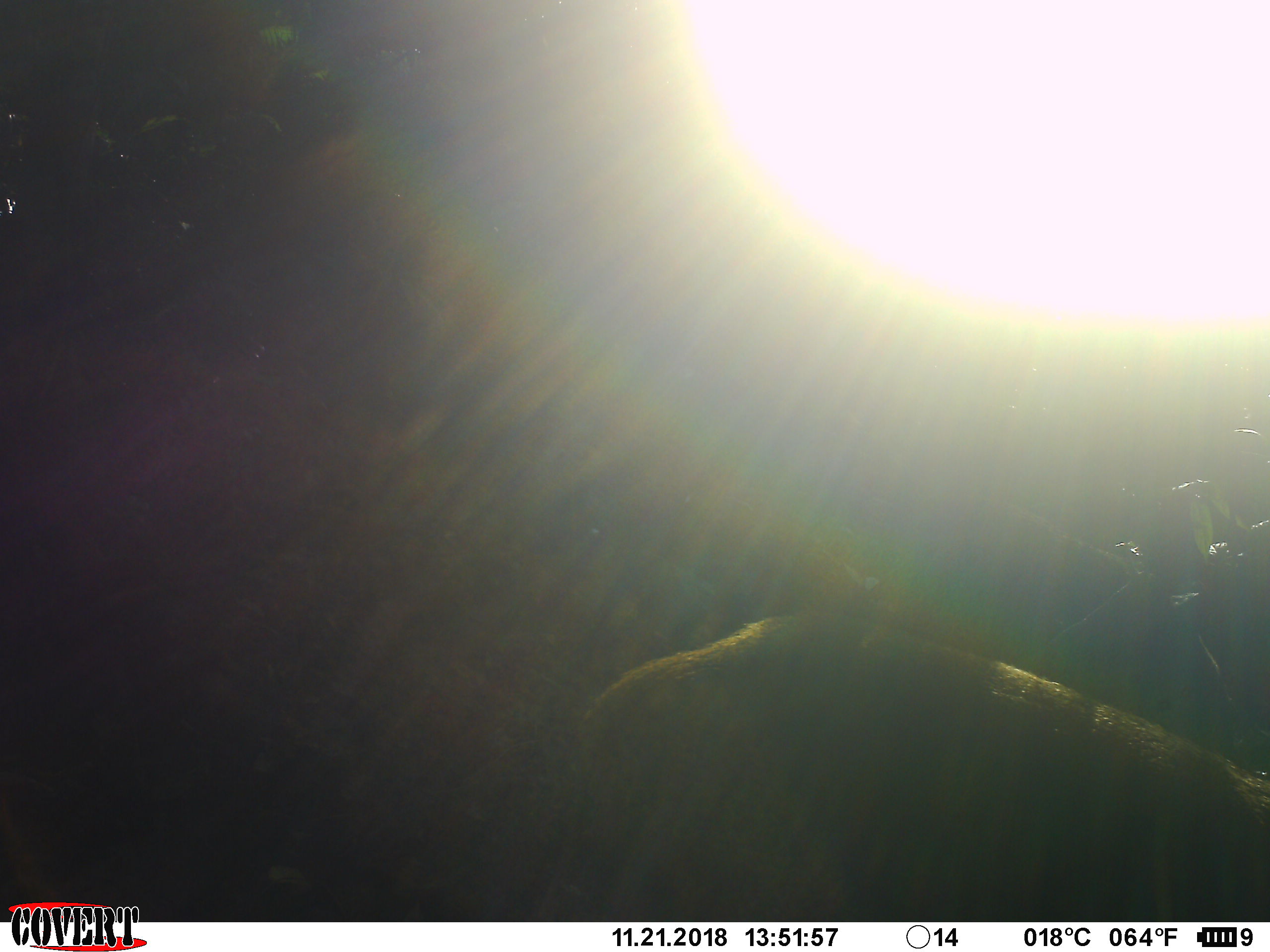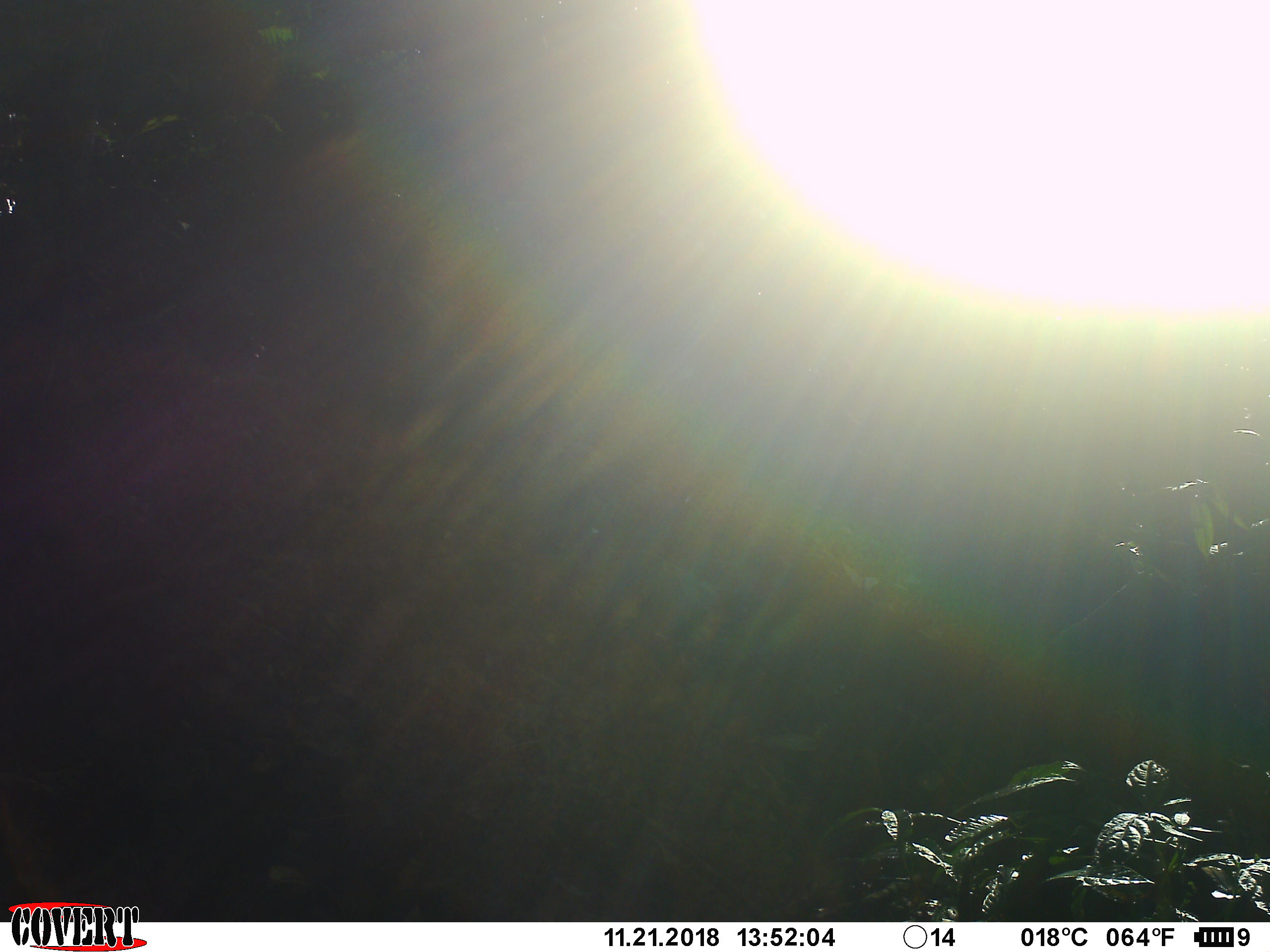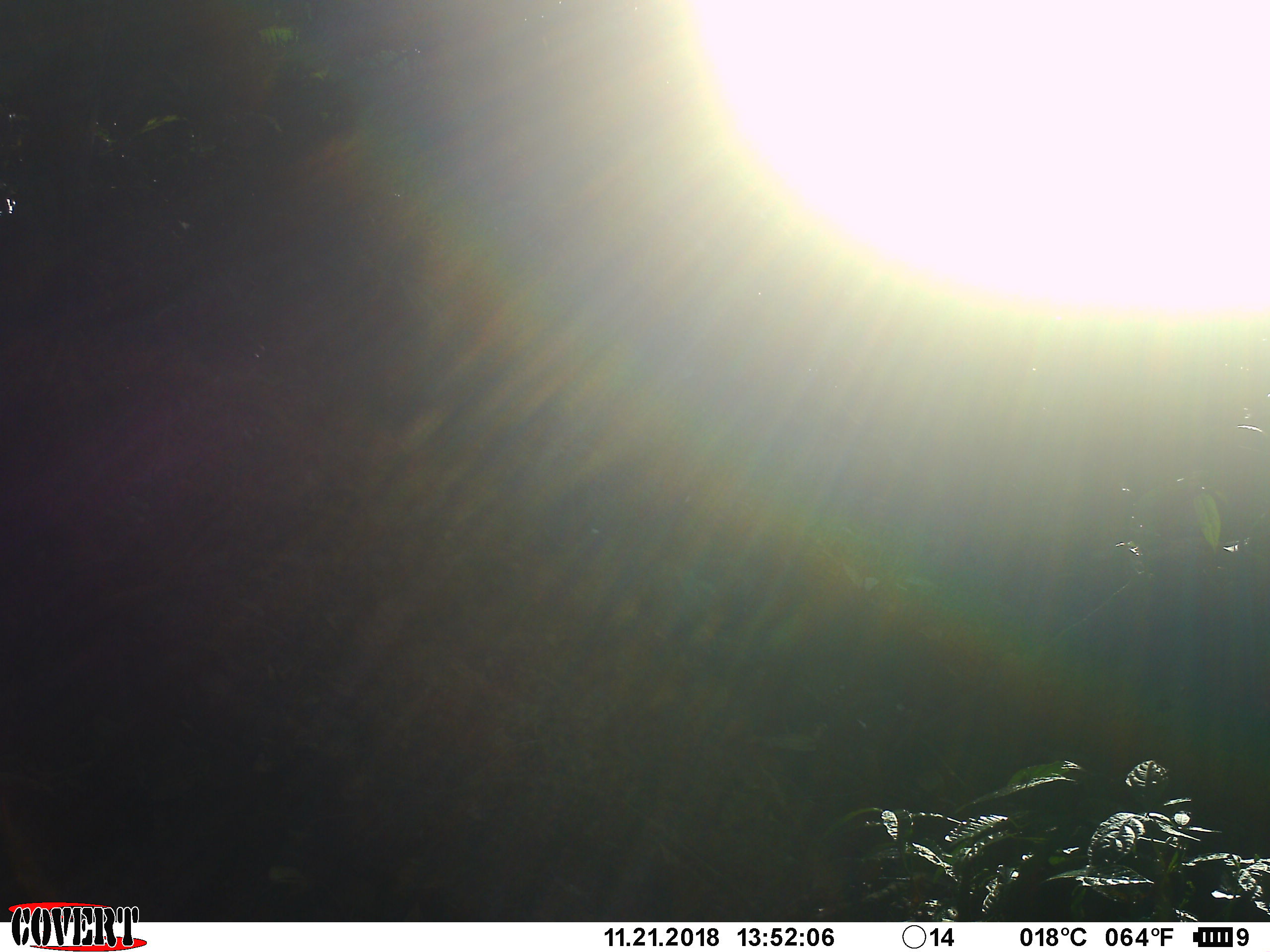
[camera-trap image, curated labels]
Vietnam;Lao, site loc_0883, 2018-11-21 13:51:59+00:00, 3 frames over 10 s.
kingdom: Animalia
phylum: Chordata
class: Mammalia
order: Artiodactyla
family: Suidae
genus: Sus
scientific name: Sus scrofa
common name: eurasian wild pig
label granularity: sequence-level